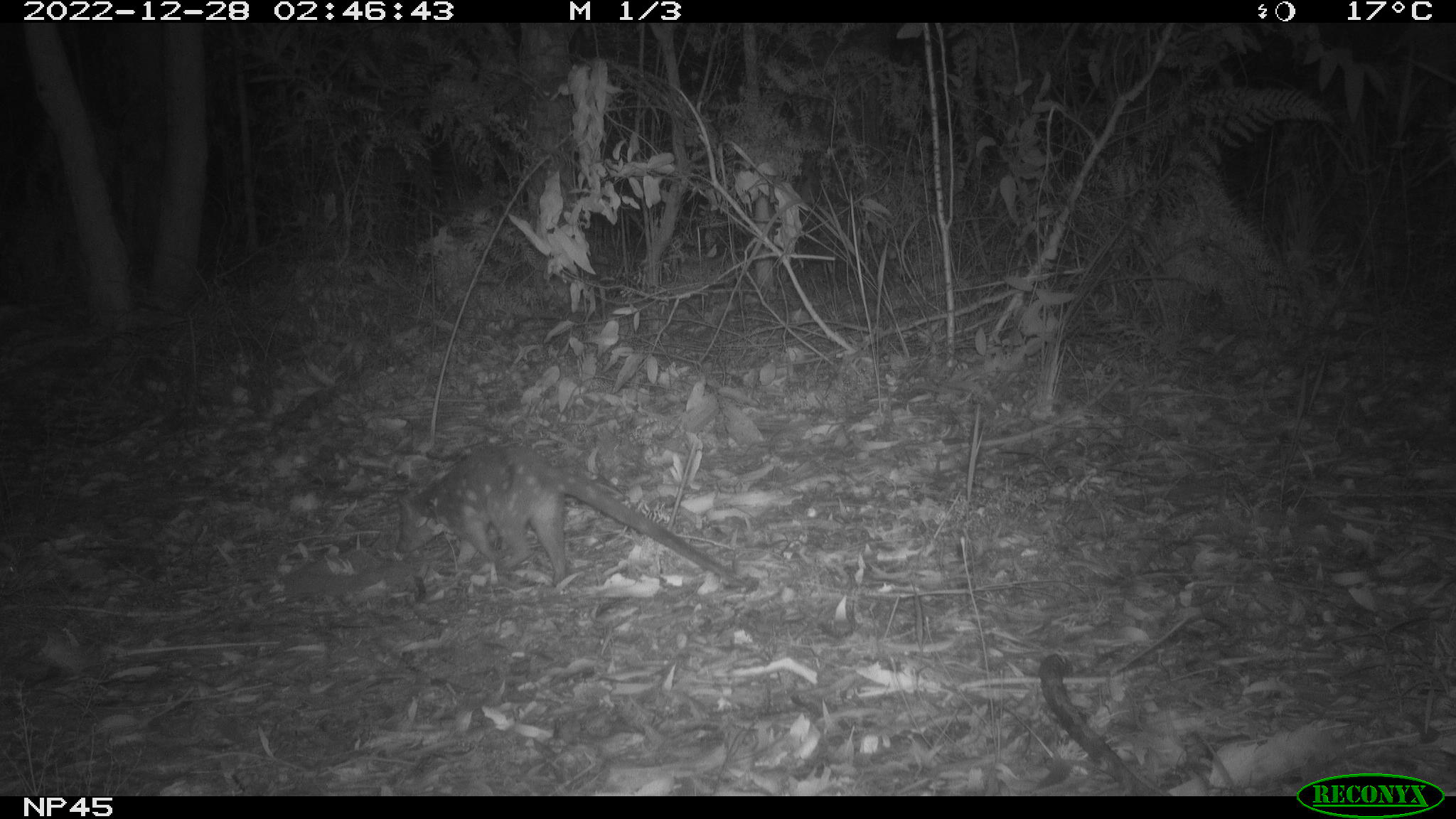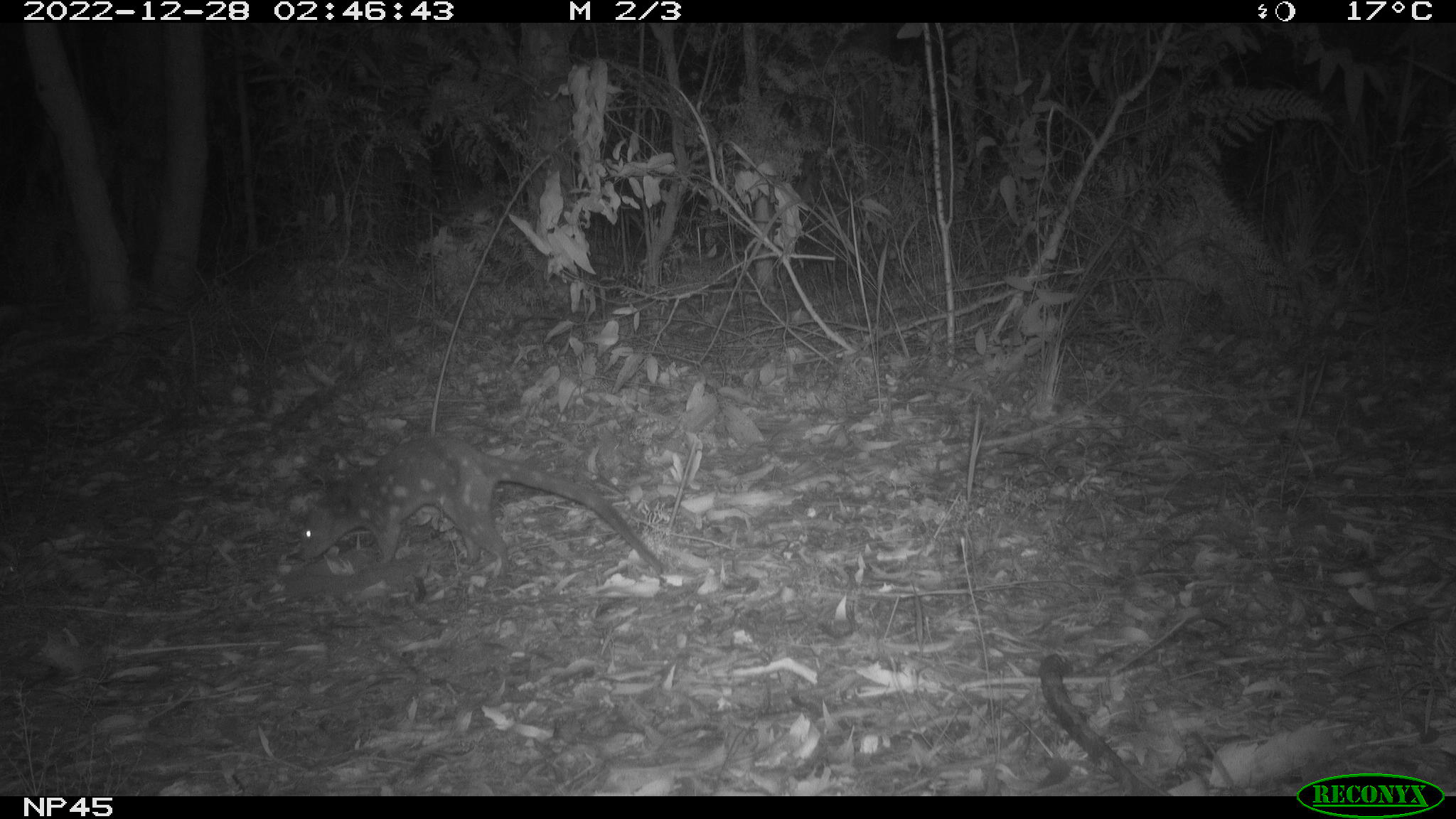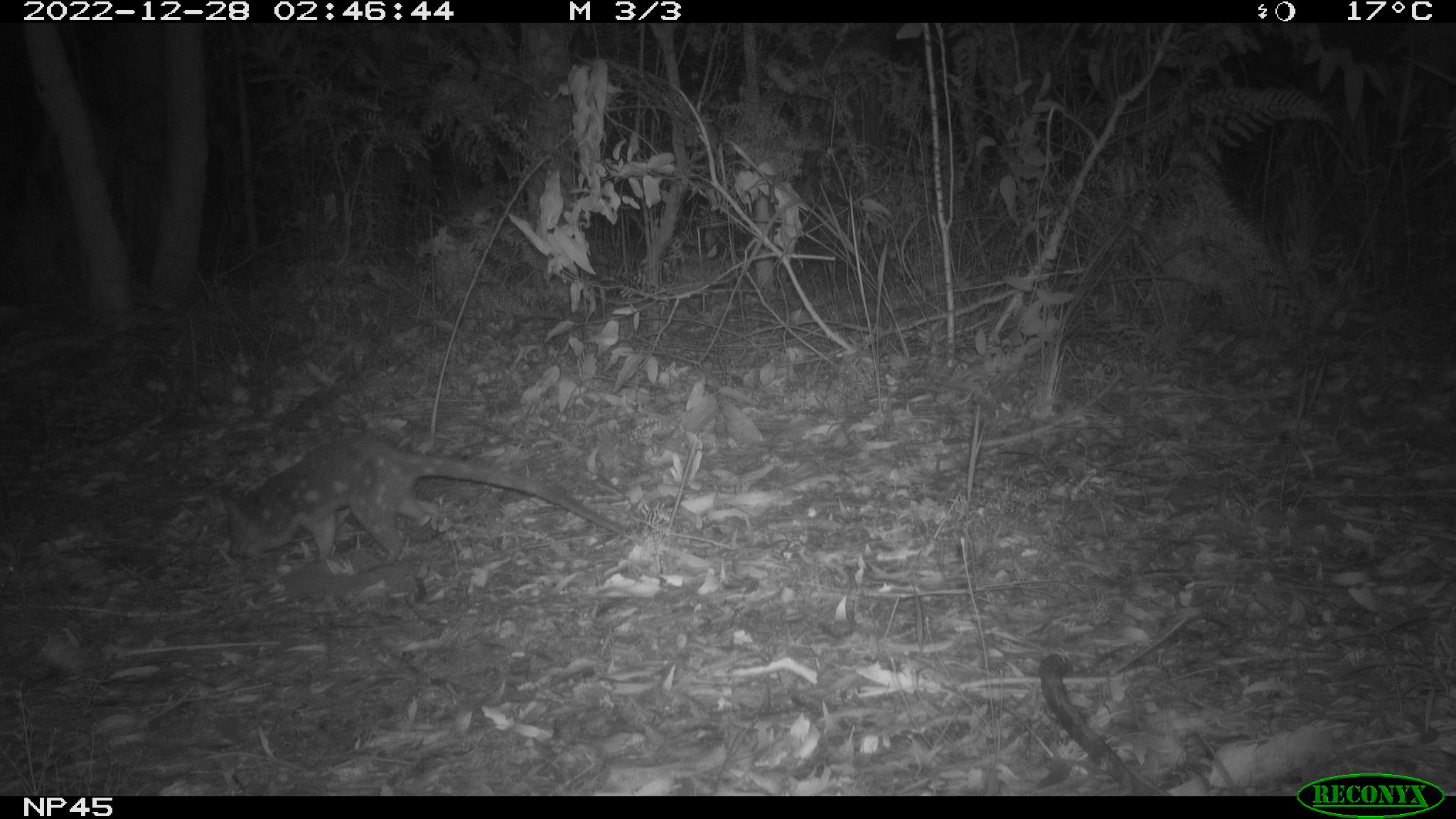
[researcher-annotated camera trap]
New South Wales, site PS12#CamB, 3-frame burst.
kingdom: Animalia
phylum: Chordata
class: Mammalia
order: Dasyuromorphia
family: Dasyuridae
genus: Dasyurus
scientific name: Dasyurus maculatus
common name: spotted-tailed quoll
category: quoll